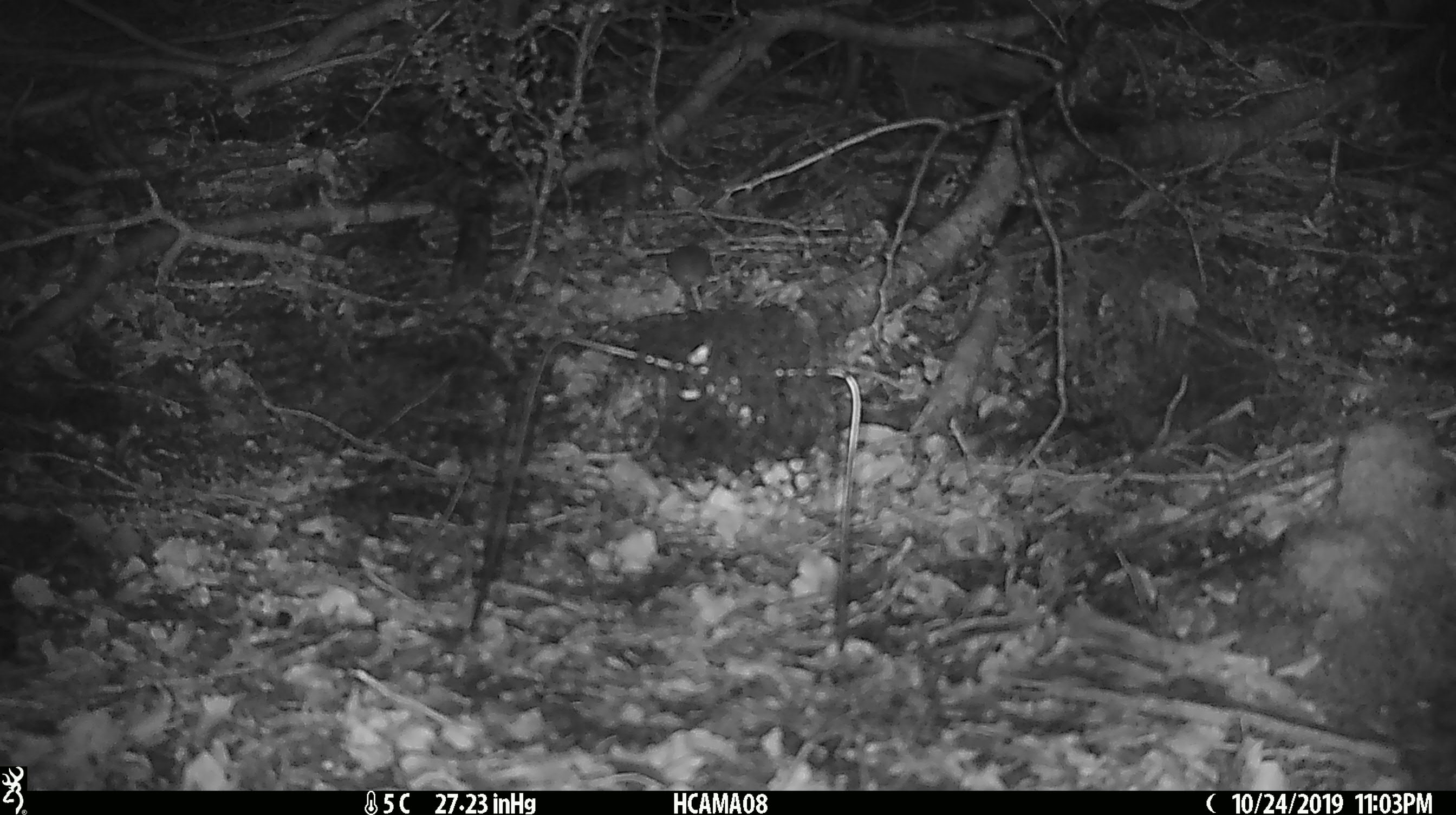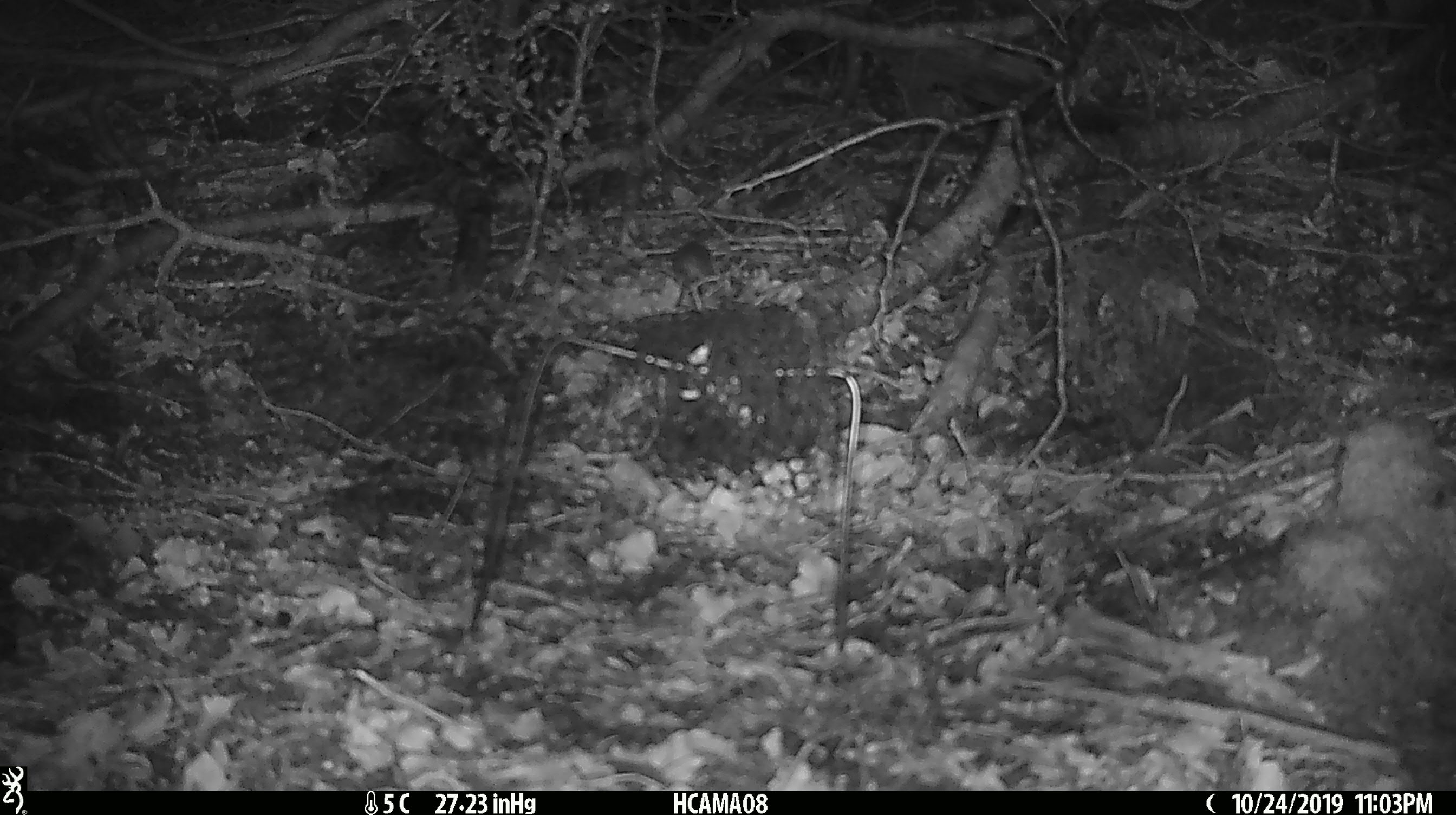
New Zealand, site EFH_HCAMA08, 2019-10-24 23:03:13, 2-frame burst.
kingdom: Animalia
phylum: Chordata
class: Mammalia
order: Rodentia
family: Muridae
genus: Mus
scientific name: Mus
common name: mouse